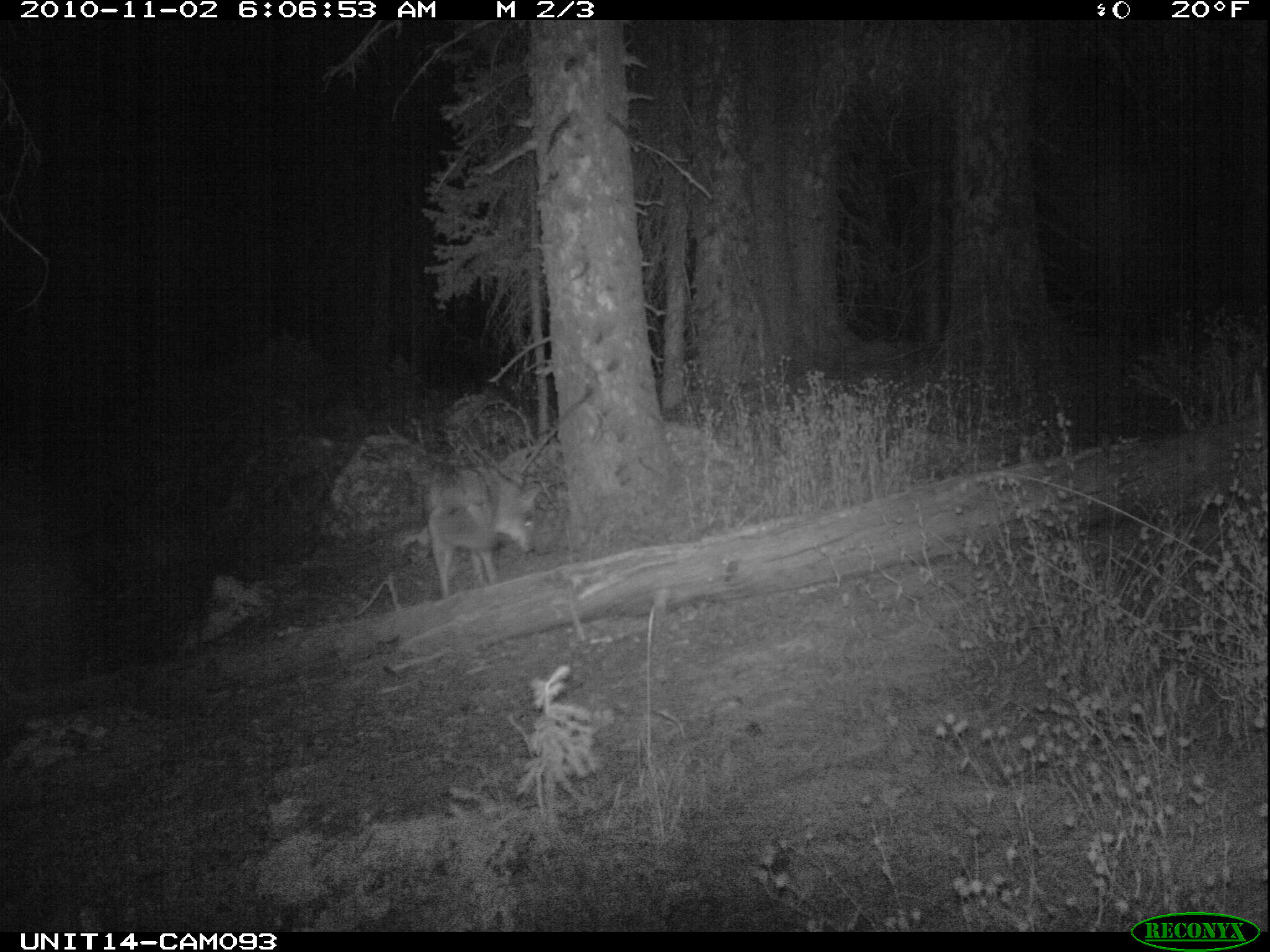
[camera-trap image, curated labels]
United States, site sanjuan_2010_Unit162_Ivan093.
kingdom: Animalia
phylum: Chordata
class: Mammalia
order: Carnivora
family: Canidae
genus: Canis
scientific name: Canis latrans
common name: coyote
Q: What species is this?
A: Canis latrans (coyote).